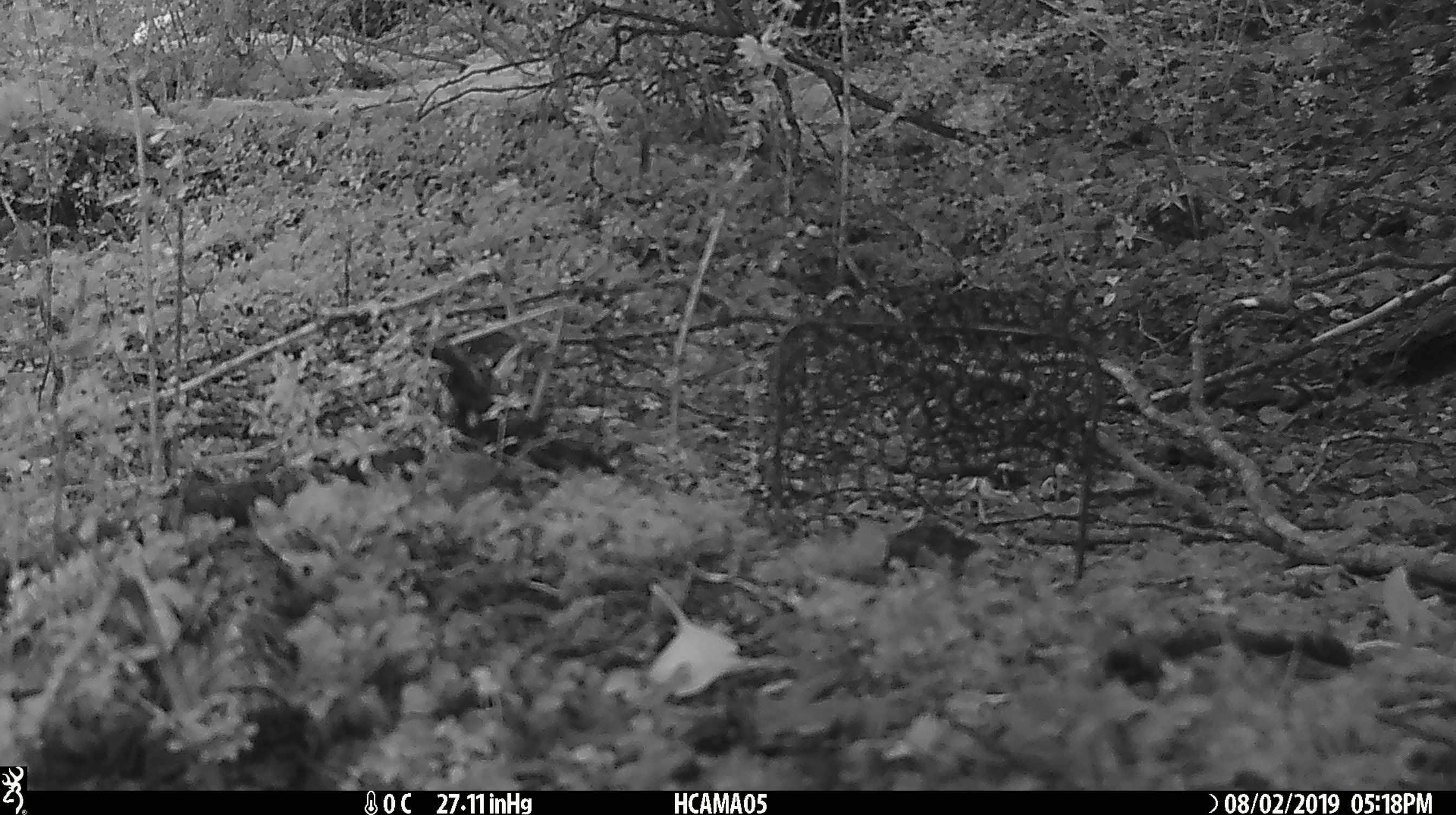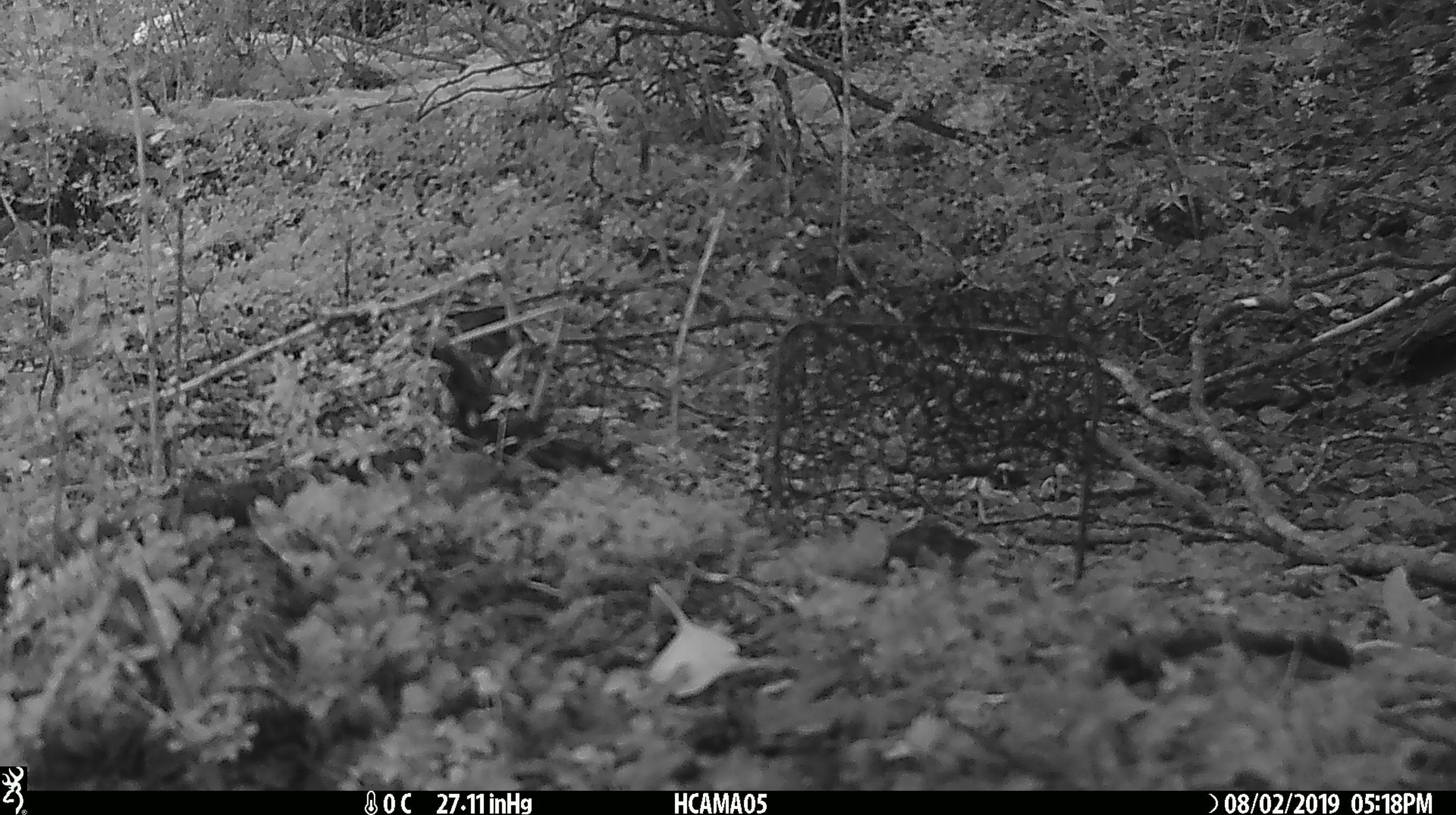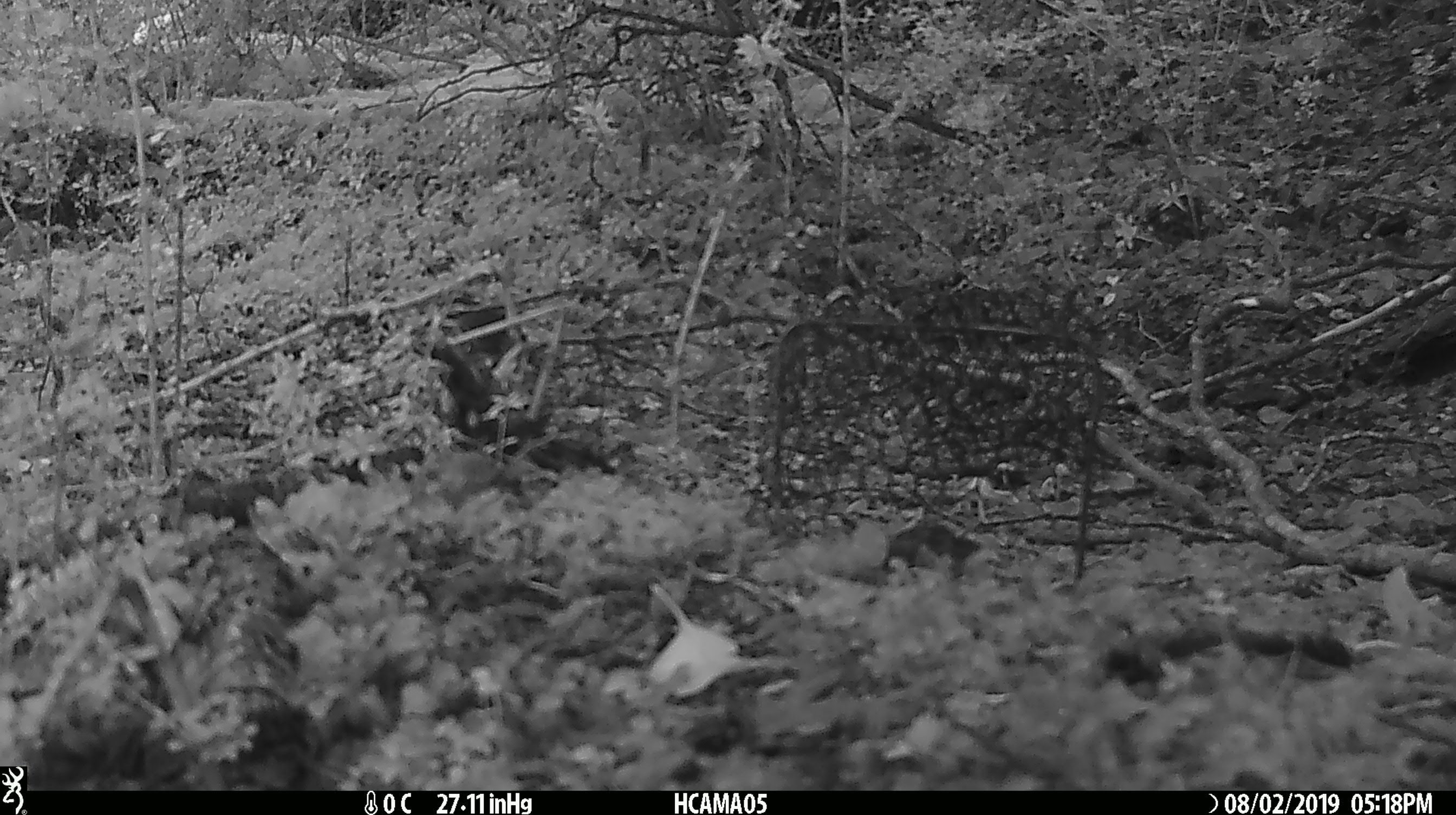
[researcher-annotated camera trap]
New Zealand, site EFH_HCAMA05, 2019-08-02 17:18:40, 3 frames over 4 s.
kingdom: Animalia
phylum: Chordata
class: Aves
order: Passeriformes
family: Petroicidae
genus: Petroica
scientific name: Petroica australis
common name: new zealand robin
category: robin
Robin (new zealand robin) (Petroica australis).